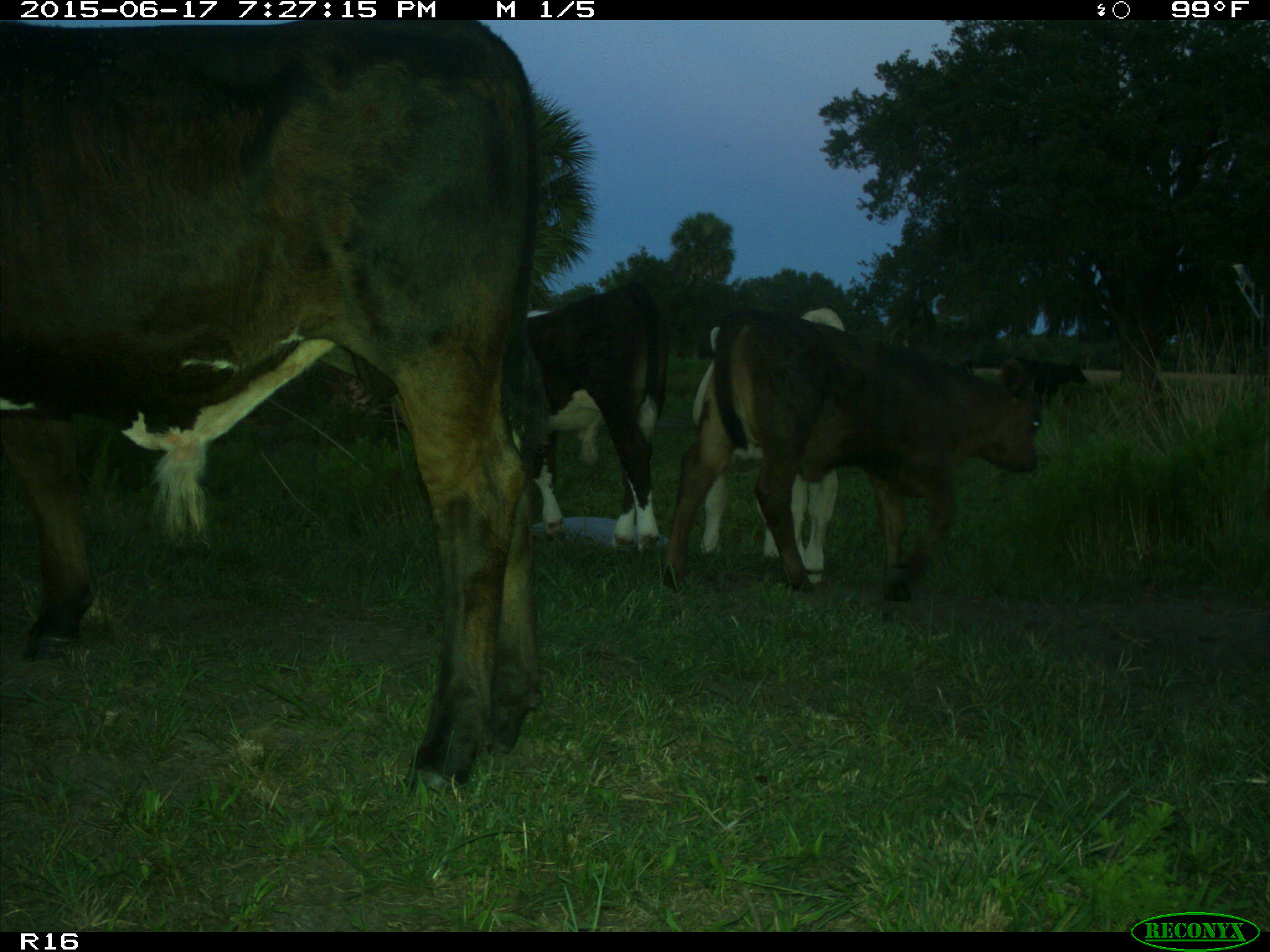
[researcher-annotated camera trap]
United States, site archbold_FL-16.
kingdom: Animalia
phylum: Chordata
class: Mammalia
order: Artiodactyla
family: Bovidae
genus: Bos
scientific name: Bos taurus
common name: domestic cow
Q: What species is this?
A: Bos taurus (domestic cow).